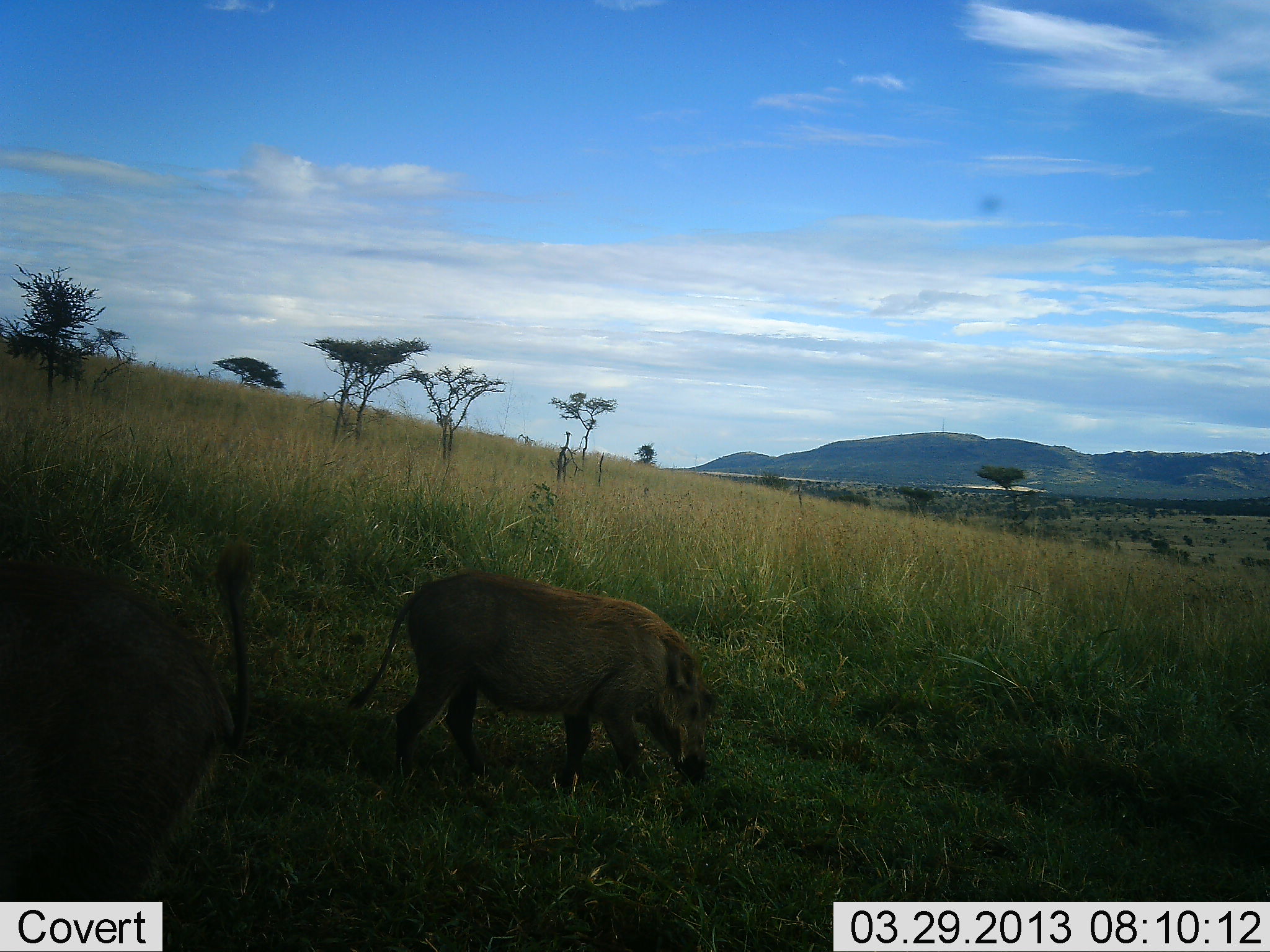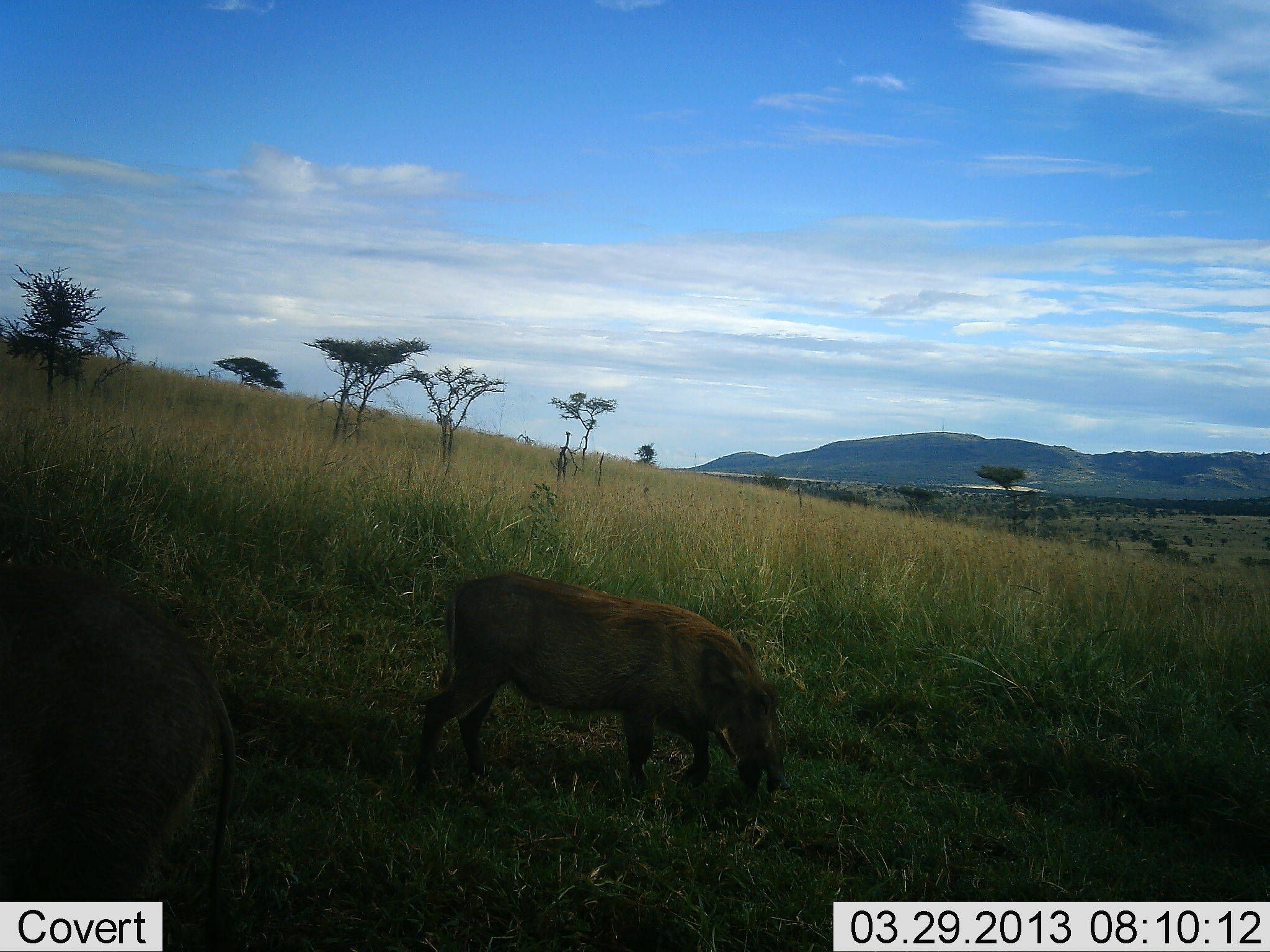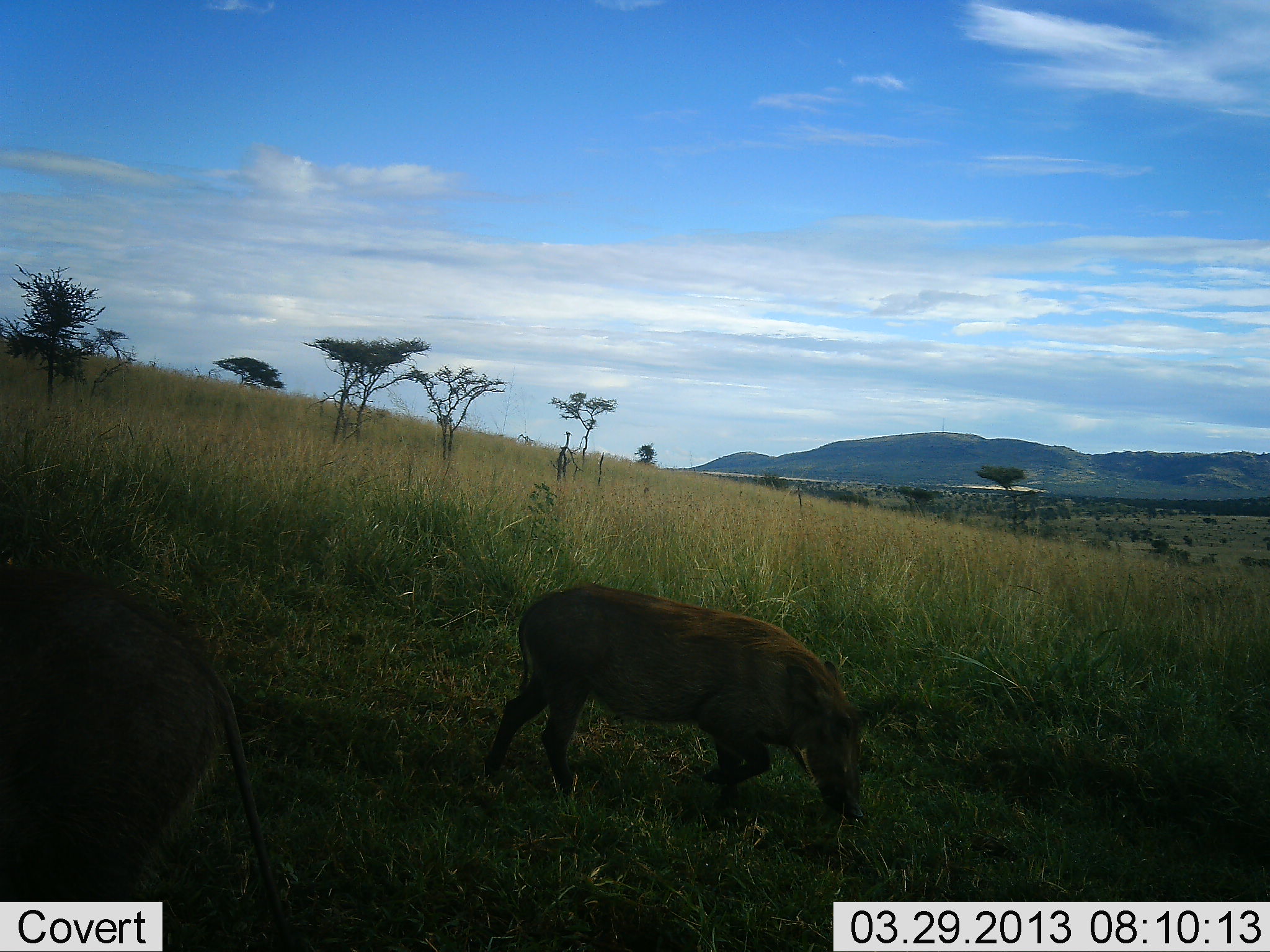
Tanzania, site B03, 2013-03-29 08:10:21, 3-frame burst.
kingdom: Animalia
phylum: Chordata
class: Mammalia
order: Artiodactyla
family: Suidae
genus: Phacochoerus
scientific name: Phacochoerus africanus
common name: warthog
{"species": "warthog (Phacochoerus africanus)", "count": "2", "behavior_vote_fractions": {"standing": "38%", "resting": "0%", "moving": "50%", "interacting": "0%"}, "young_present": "0%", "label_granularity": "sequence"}